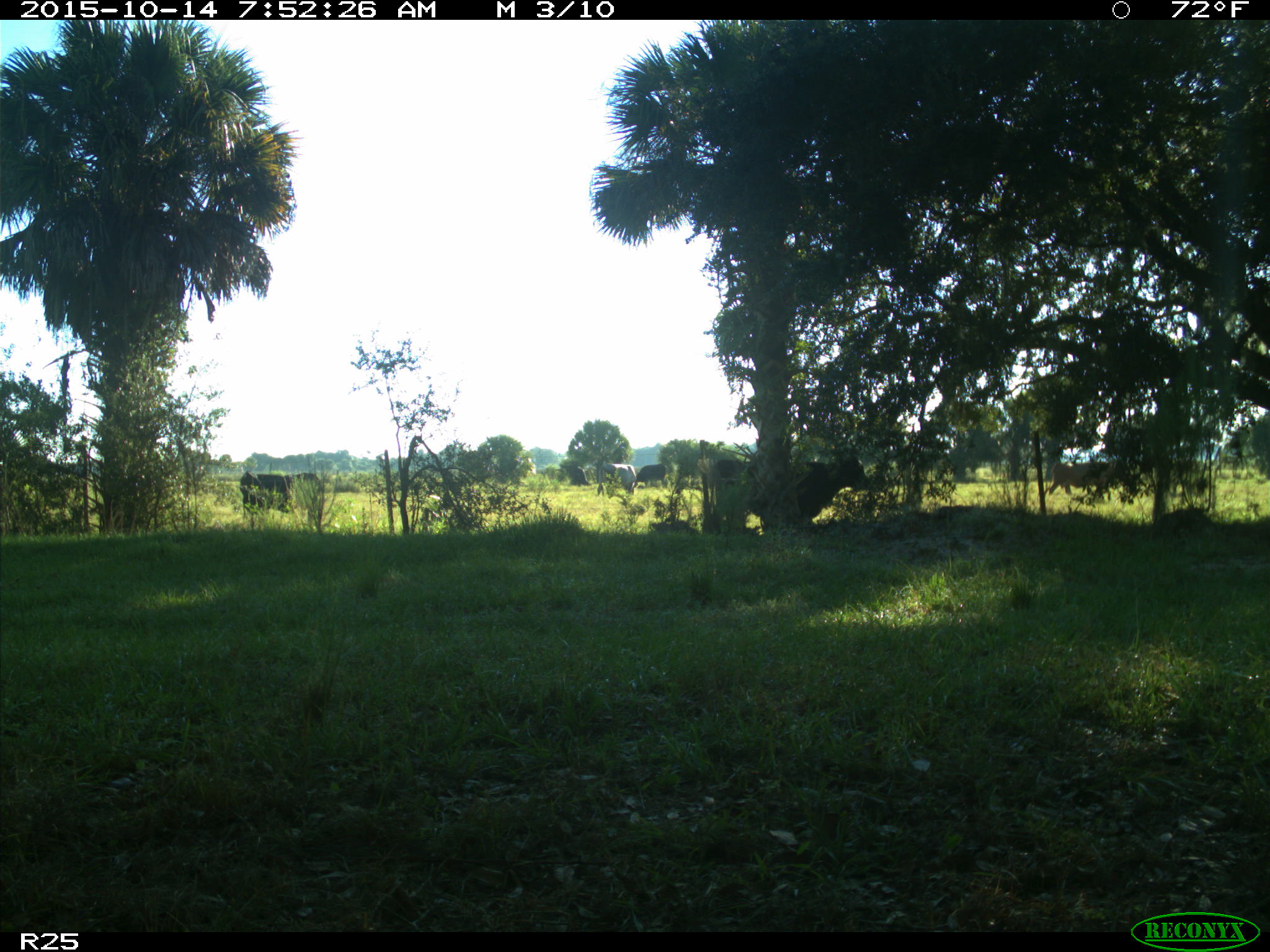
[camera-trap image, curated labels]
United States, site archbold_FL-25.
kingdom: Animalia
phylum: Chordata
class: Mammalia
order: Artiodactyla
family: Bovidae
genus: Bos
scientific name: Bos taurus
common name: domestic cow